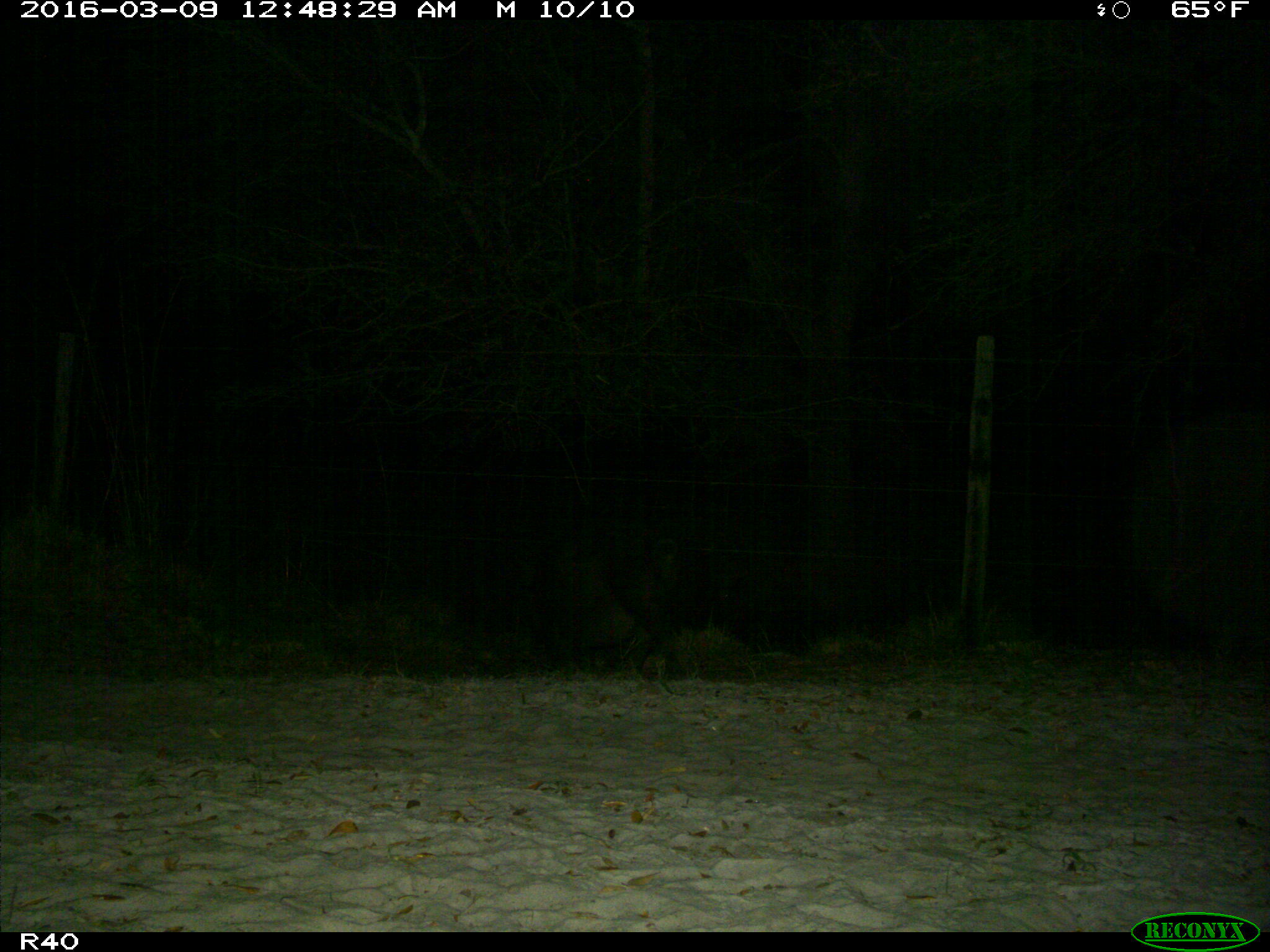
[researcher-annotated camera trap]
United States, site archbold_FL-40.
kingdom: Animalia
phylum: Chordata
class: Mammalia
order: Artiodactyla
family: Suidae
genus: Sus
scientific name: Sus scrofa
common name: wild boar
Sus scrofa (wild boar).